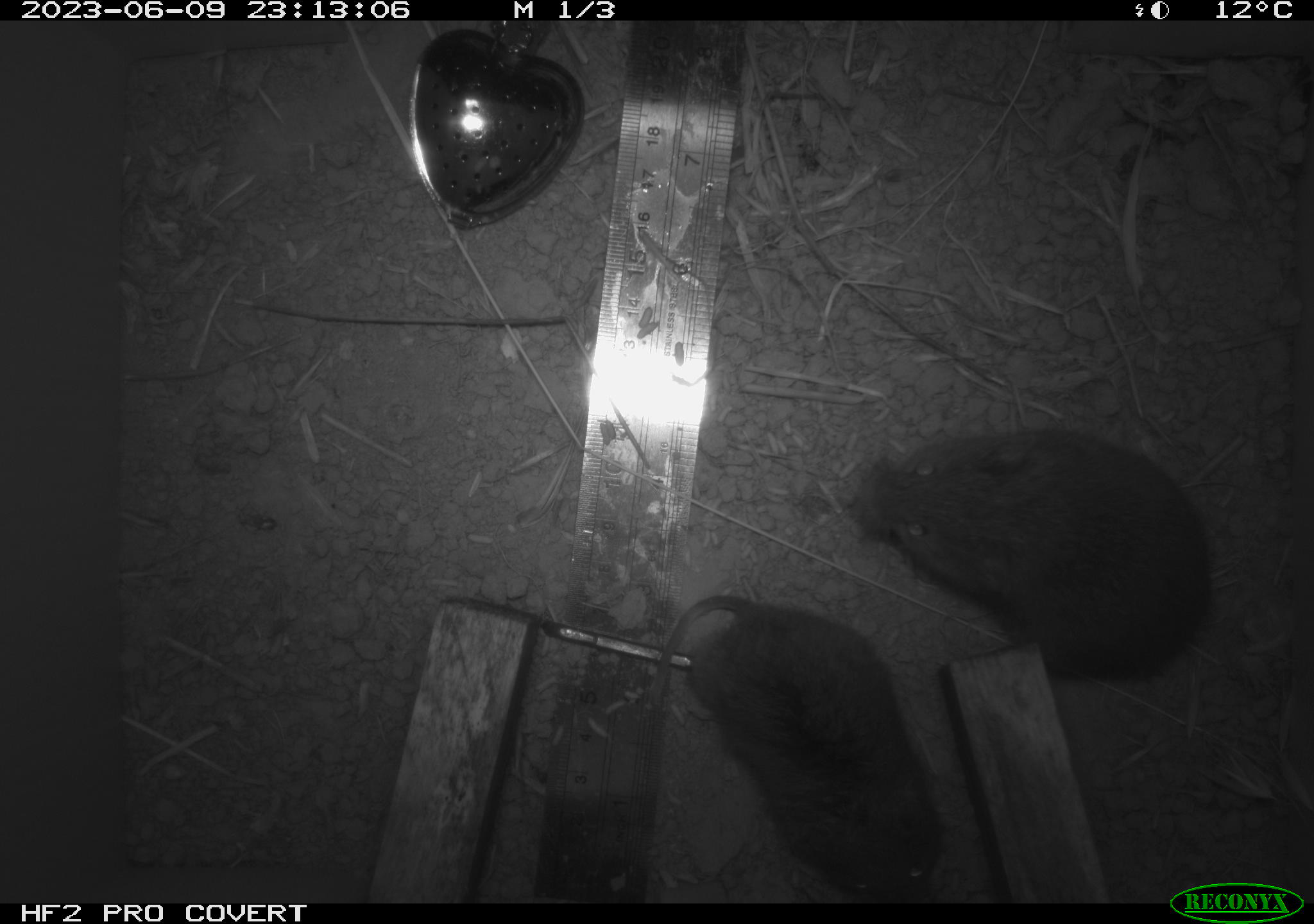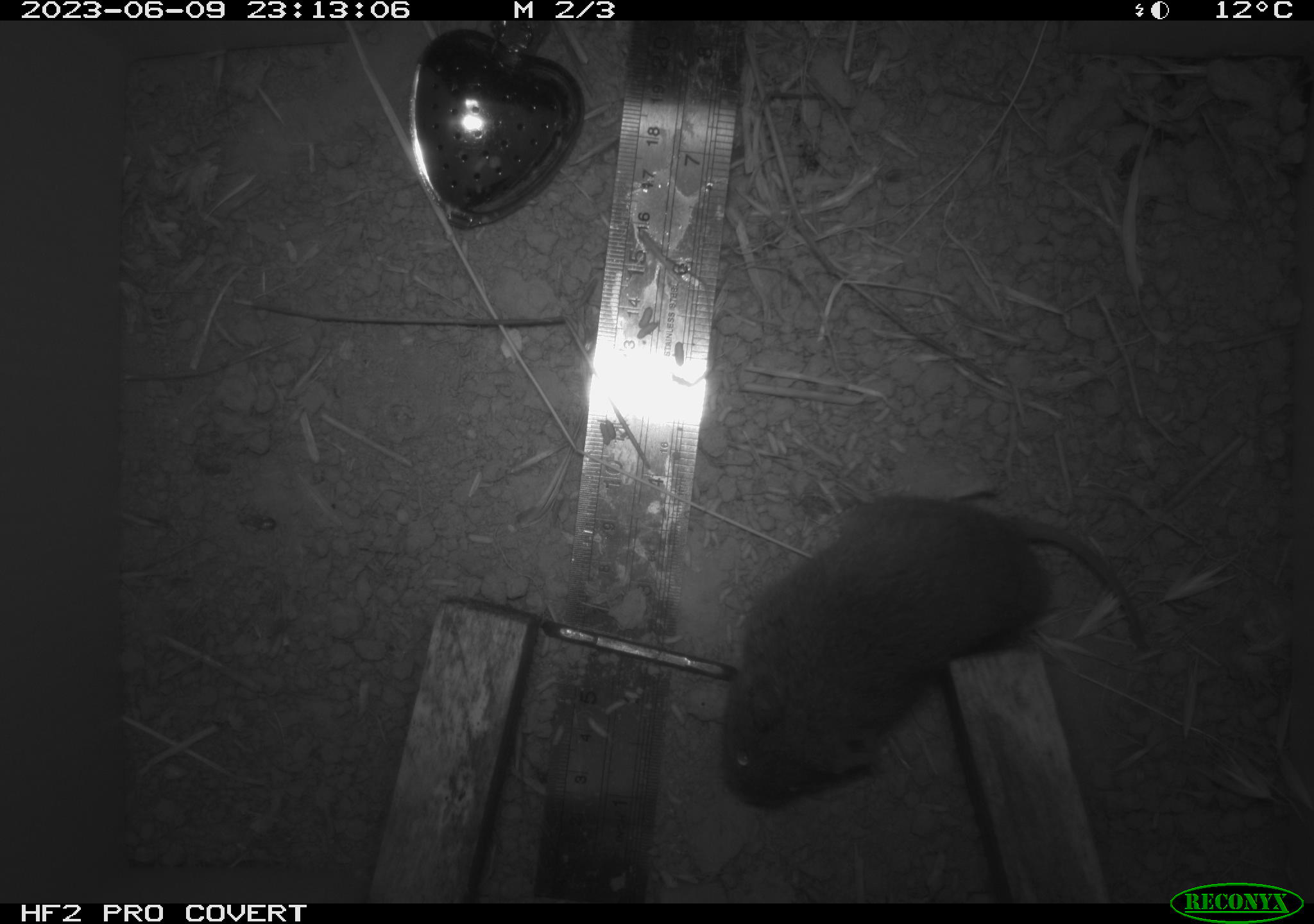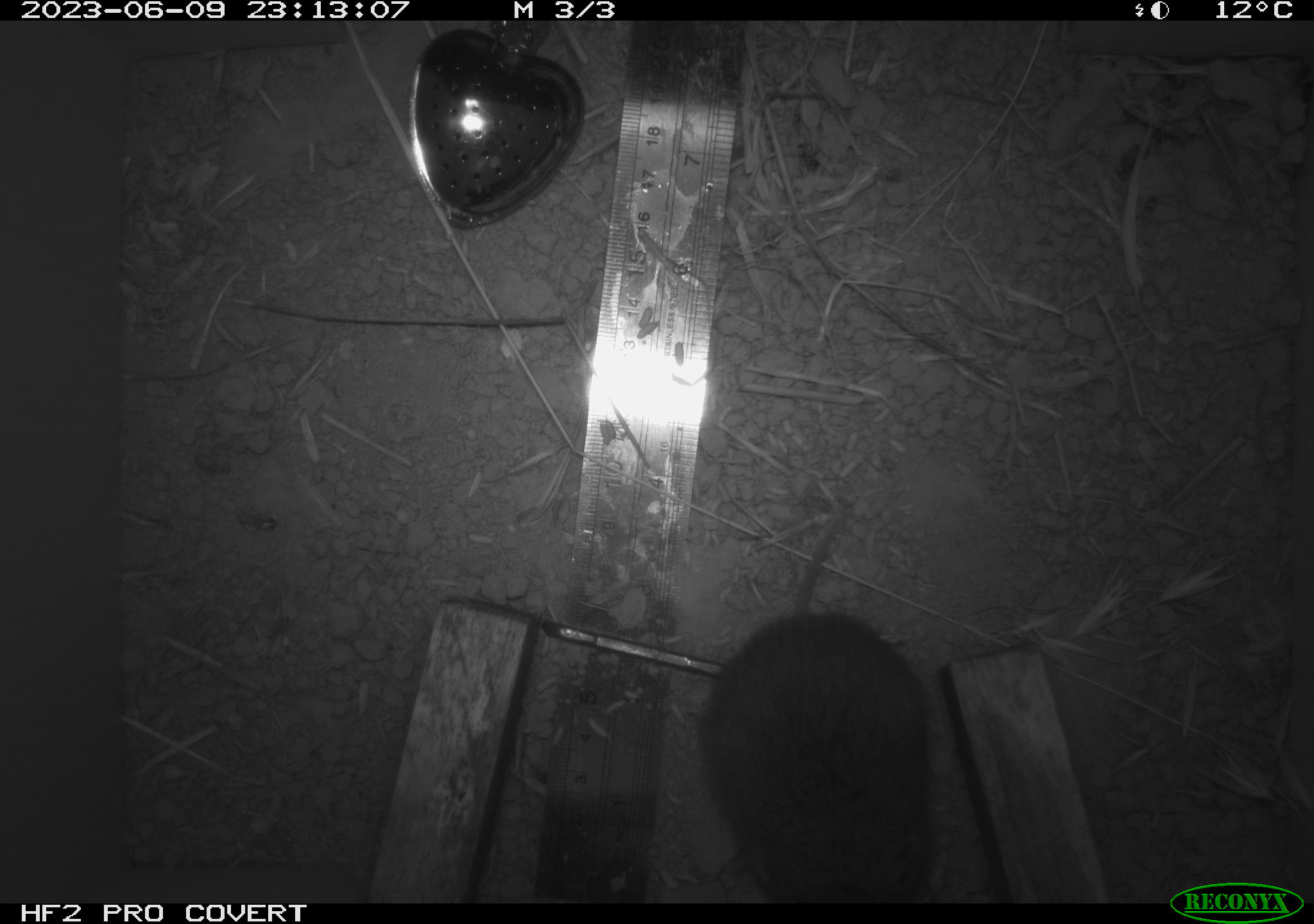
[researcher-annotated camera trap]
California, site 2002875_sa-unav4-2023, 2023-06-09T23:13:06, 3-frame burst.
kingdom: Animalia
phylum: Chordata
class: Mammalia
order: Rodentia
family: Cricetidae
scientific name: Arvicolinae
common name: voles, lemmings, and muskrats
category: arvicolinae subfamily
Arvicolinae subfamily (voles, lemmings, and muskrats) (Arvicolinae).